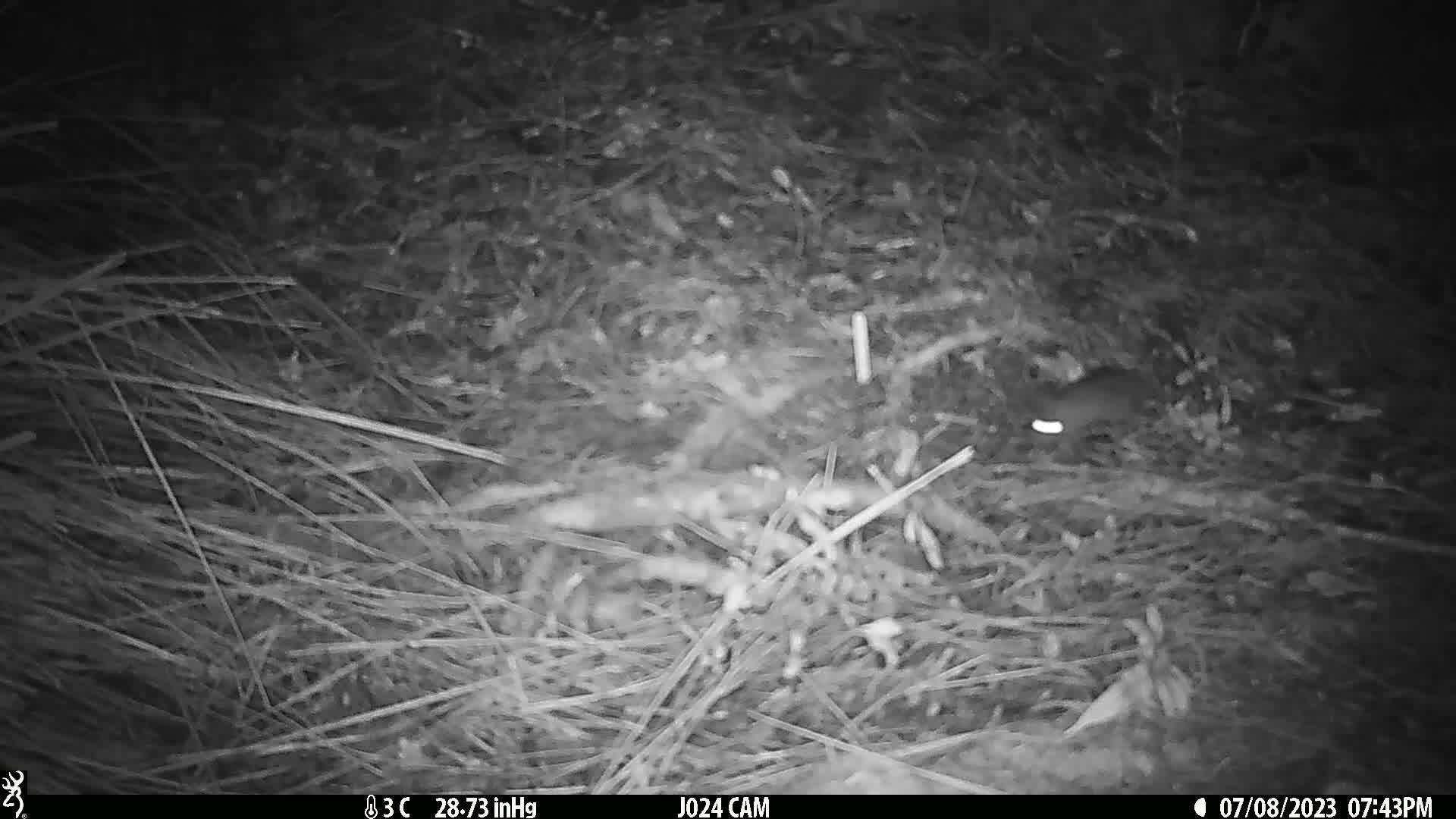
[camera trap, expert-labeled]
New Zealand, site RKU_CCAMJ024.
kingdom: Animalia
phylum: Chordata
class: Mammalia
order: Rodentia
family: Muridae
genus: Rattus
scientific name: Rattus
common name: rat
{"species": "rat (Rattus)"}